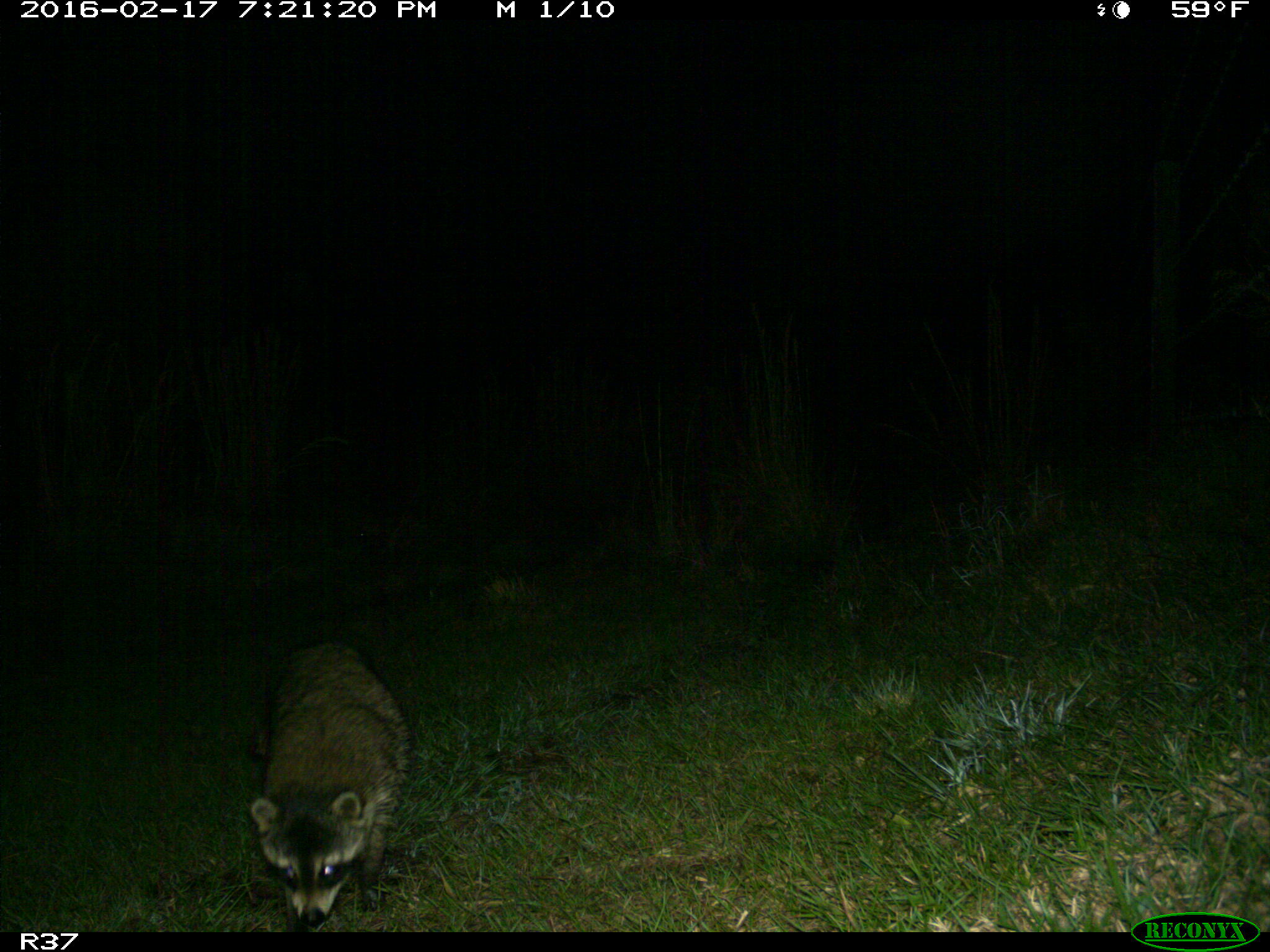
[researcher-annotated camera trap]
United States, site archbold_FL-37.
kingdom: Animalia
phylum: Chordata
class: Mammalia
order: Carnivora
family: Procyonidae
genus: Procyon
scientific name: Procyon lotor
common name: common raccoon